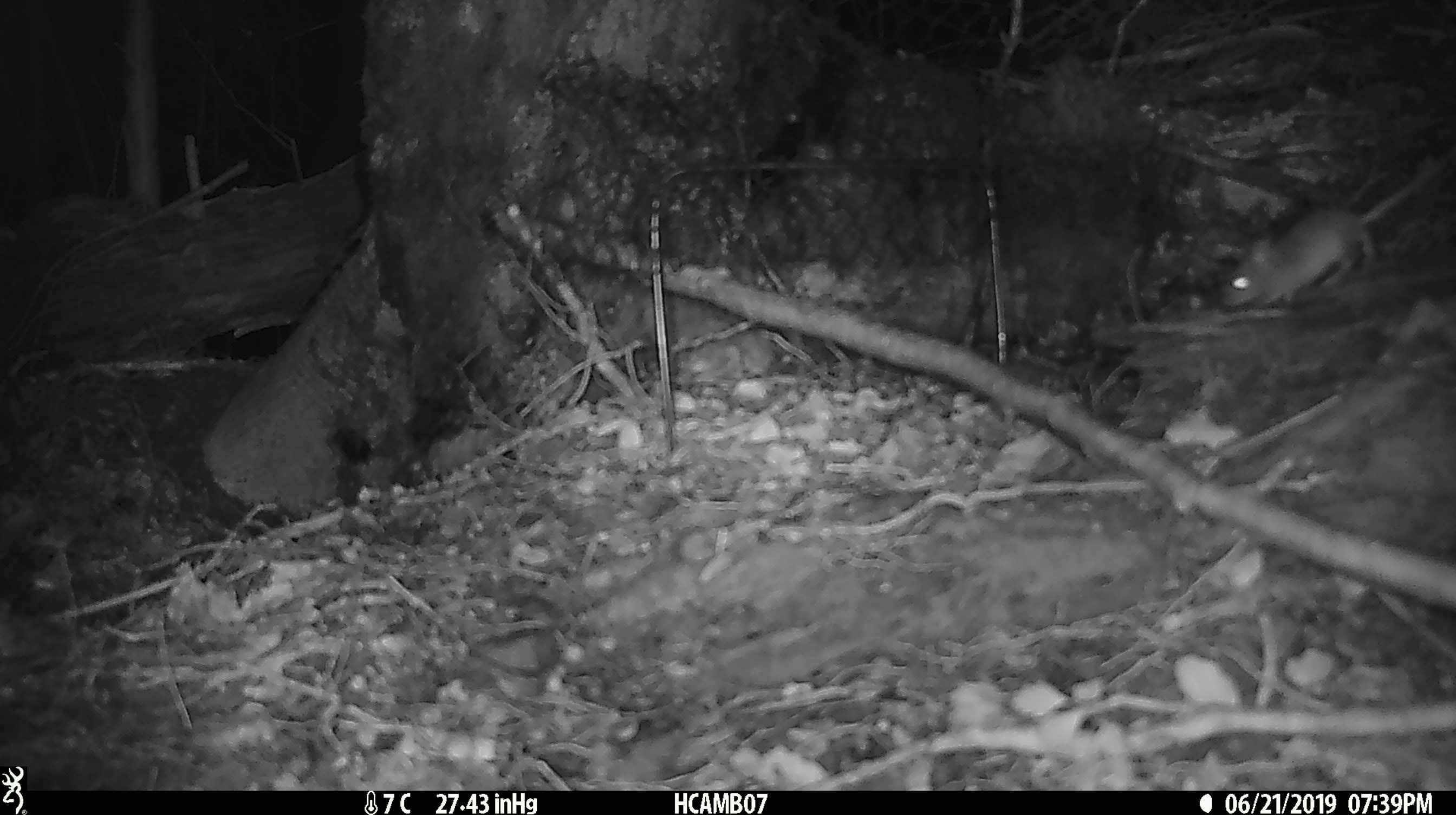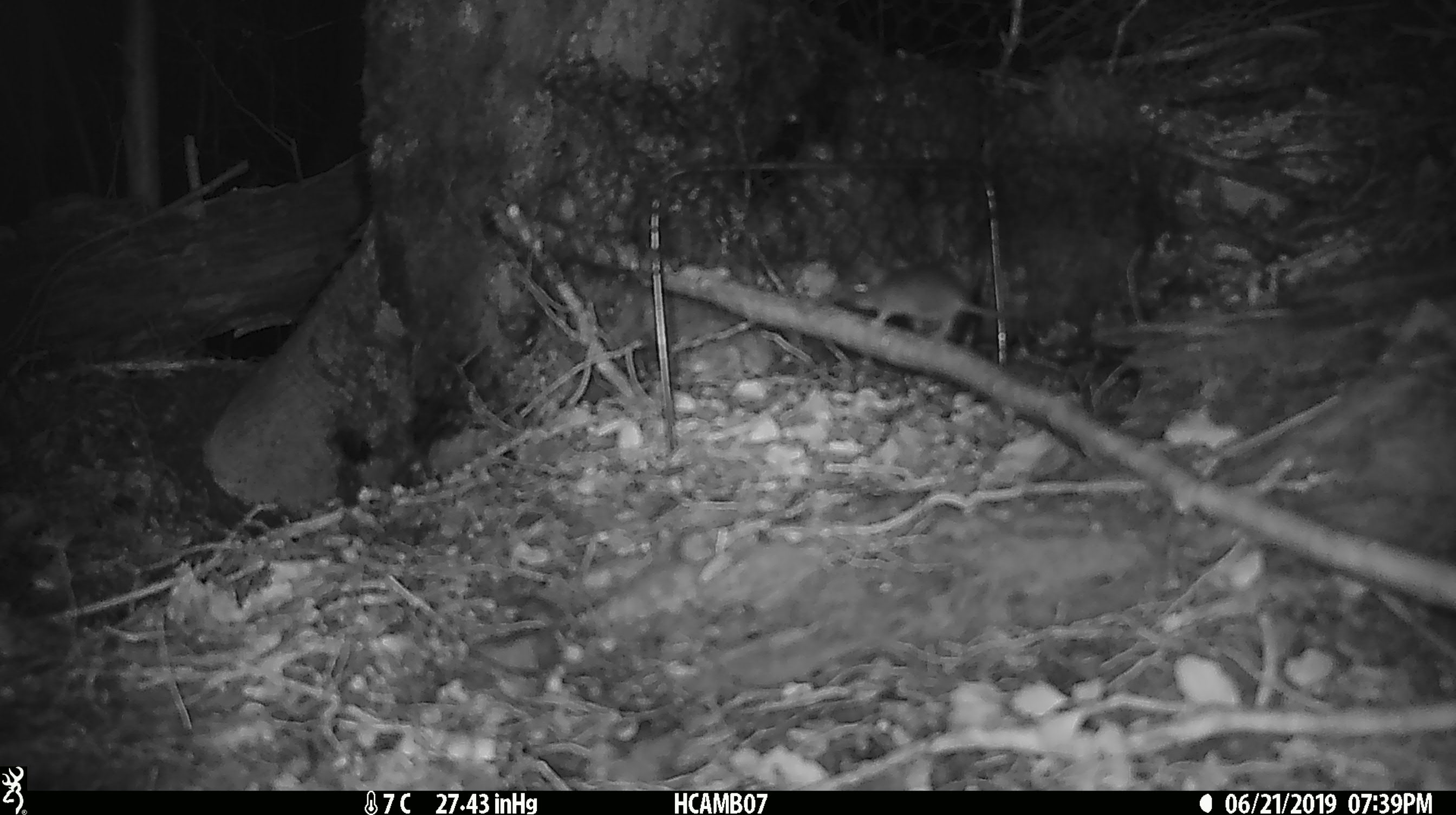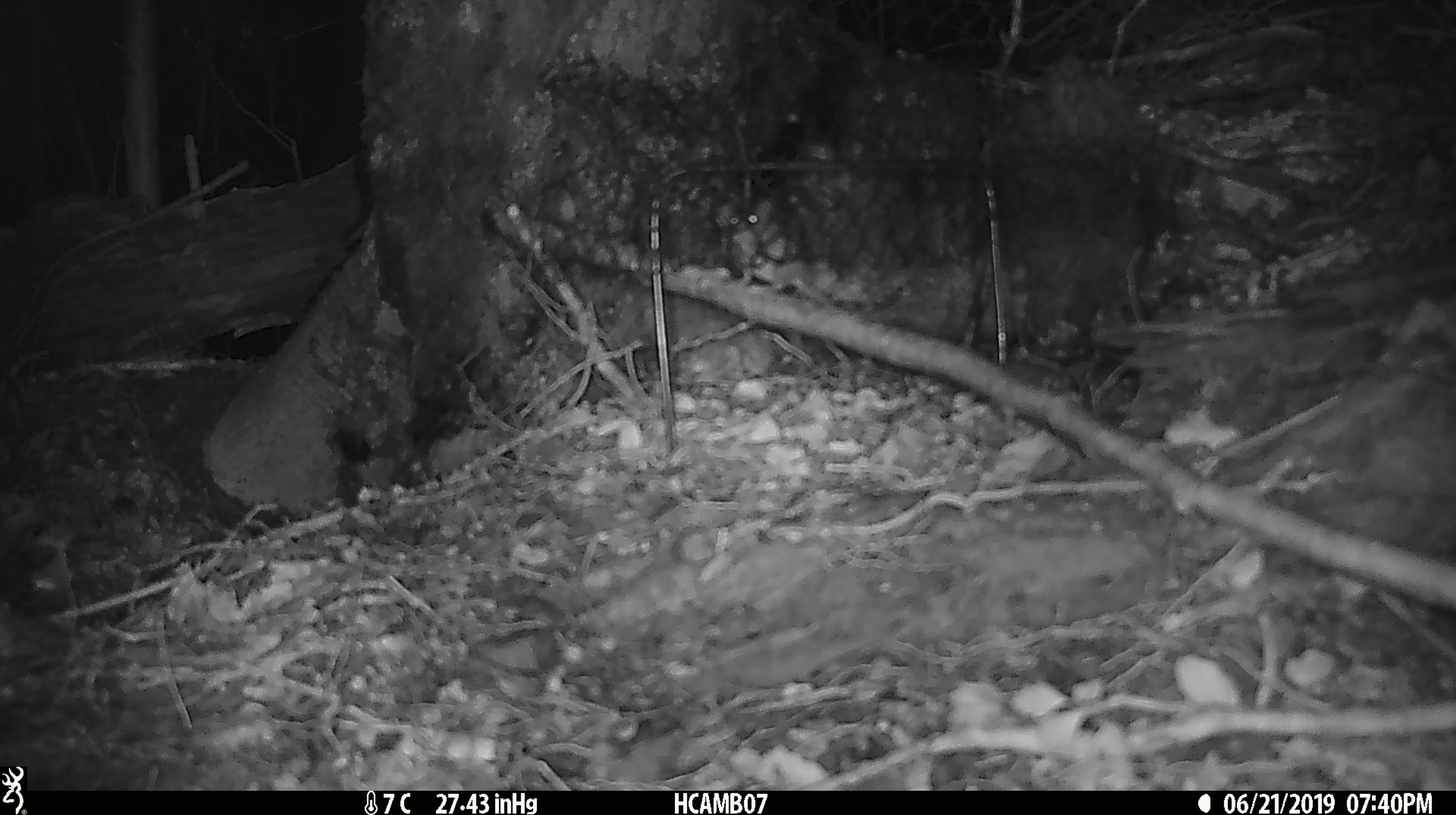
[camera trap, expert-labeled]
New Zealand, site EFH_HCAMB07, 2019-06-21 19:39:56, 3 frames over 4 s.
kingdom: Animalia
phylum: Chordata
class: Mammalia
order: Rodentia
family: Muridae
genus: Mus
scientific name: Mus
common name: mouse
Mouse (Mus).